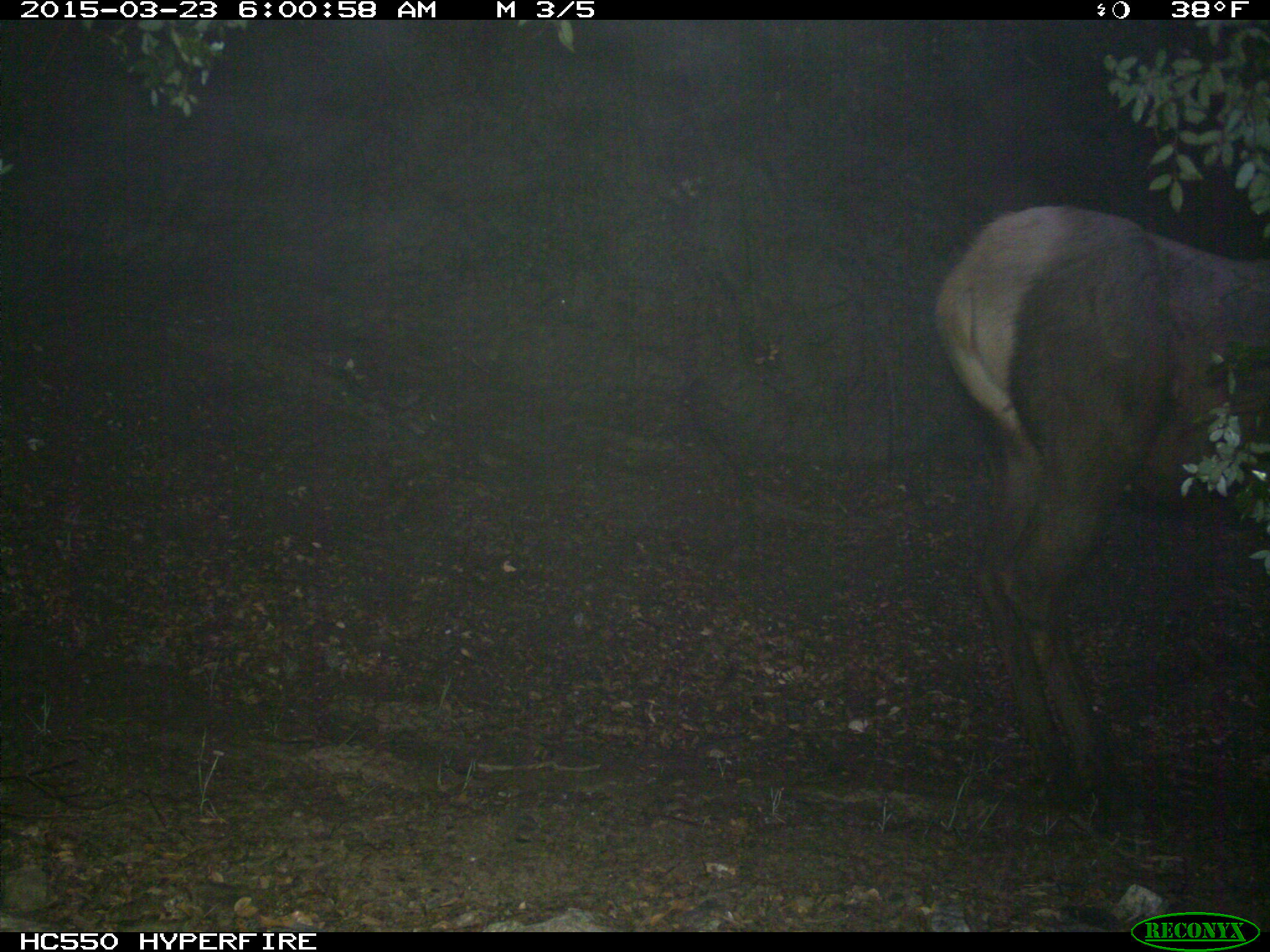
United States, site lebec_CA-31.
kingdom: Animalia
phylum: Chordata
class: Mammalia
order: Artiodactyla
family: Cervidae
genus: Cervus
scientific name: Cervus canadensis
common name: elk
Cervus canadensis (elk).